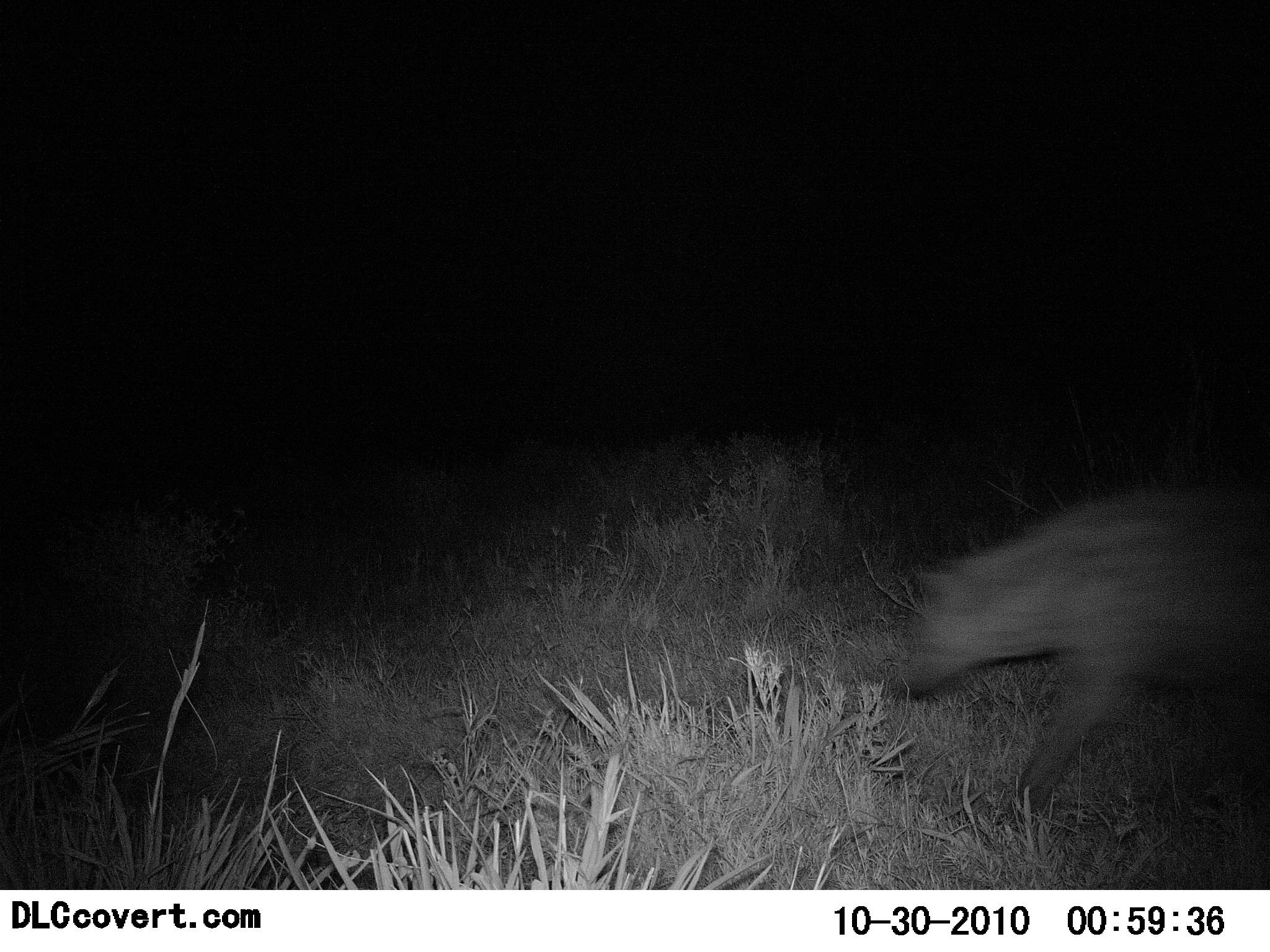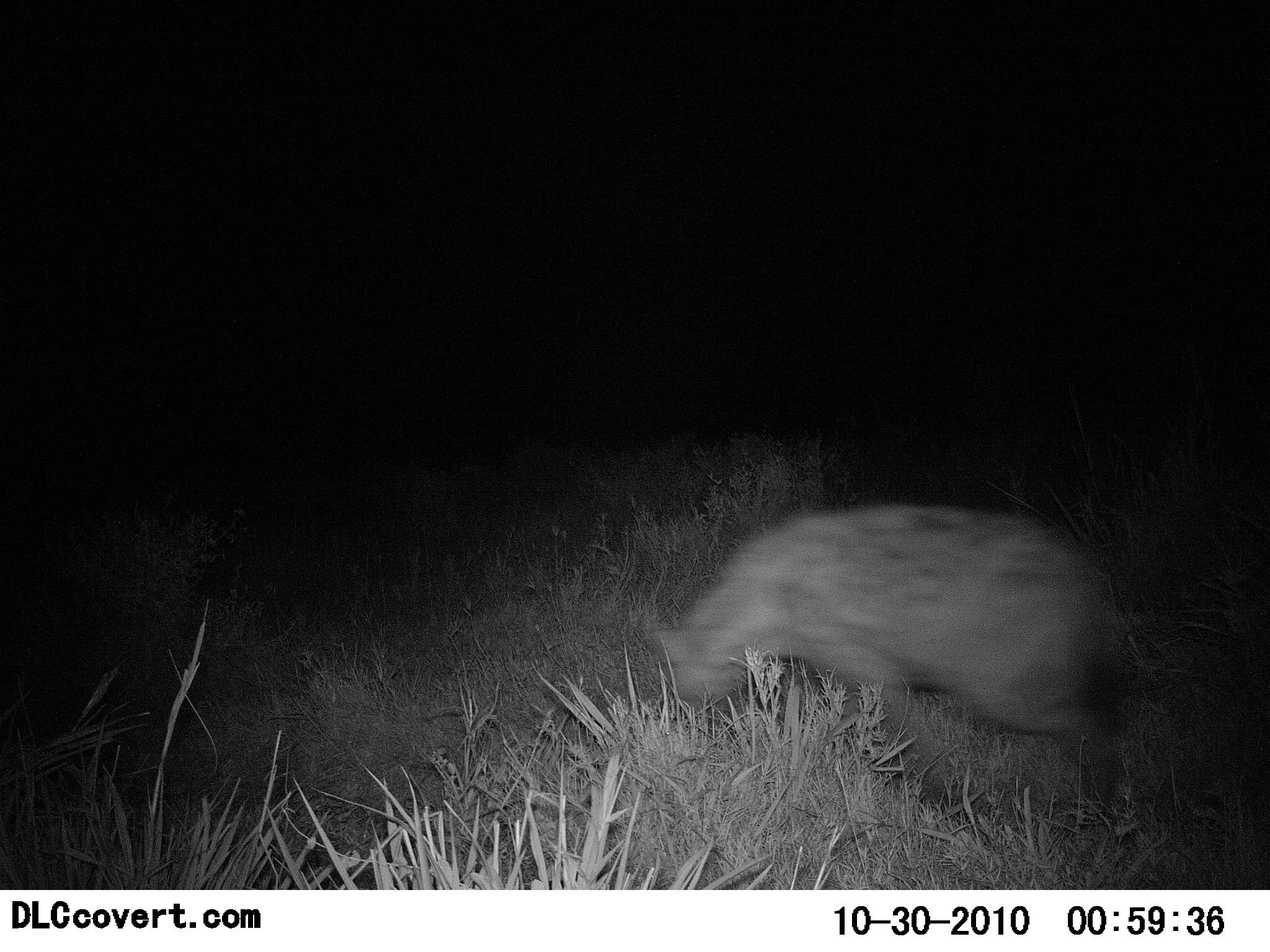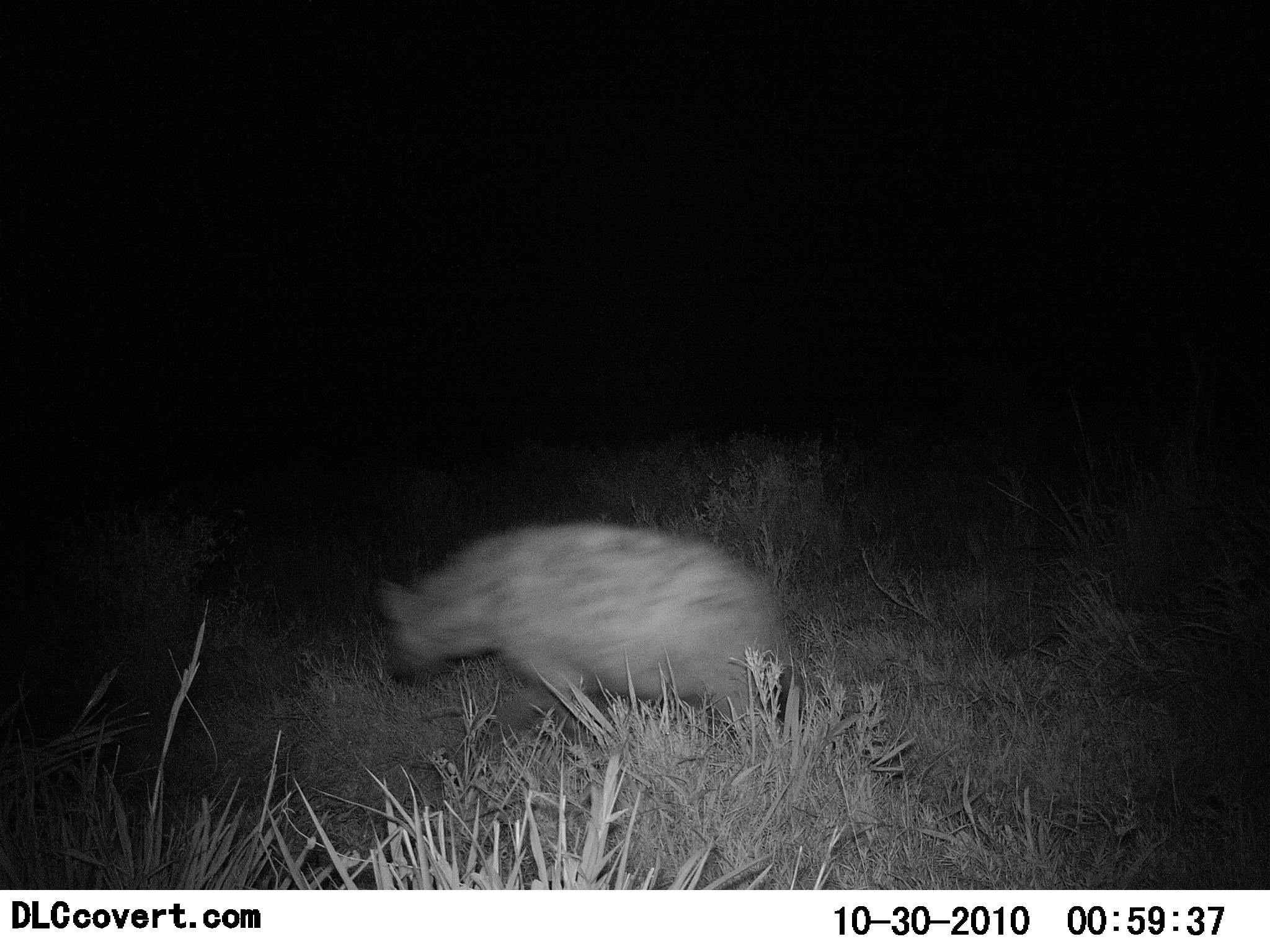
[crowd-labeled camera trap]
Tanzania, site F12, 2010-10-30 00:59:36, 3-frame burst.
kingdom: Animalia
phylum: Chordata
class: Mammalia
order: Carnivora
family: Hyaenidae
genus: Crocuta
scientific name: Crocuta crocuta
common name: spotted hyena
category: hyenaspotted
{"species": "hyenaspotted (spotted hyena) (Crocuta crocuta)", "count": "1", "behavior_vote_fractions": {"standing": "0%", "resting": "0%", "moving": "94%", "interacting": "0%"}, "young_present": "0%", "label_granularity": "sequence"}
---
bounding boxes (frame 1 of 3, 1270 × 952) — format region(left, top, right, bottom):
animal: region(892, 491, 1270, 817)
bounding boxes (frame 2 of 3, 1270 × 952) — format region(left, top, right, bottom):
animal: region(653, 502, 1141, 833)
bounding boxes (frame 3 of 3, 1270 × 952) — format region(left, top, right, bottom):
animal: region(376, 520, 810, 770)